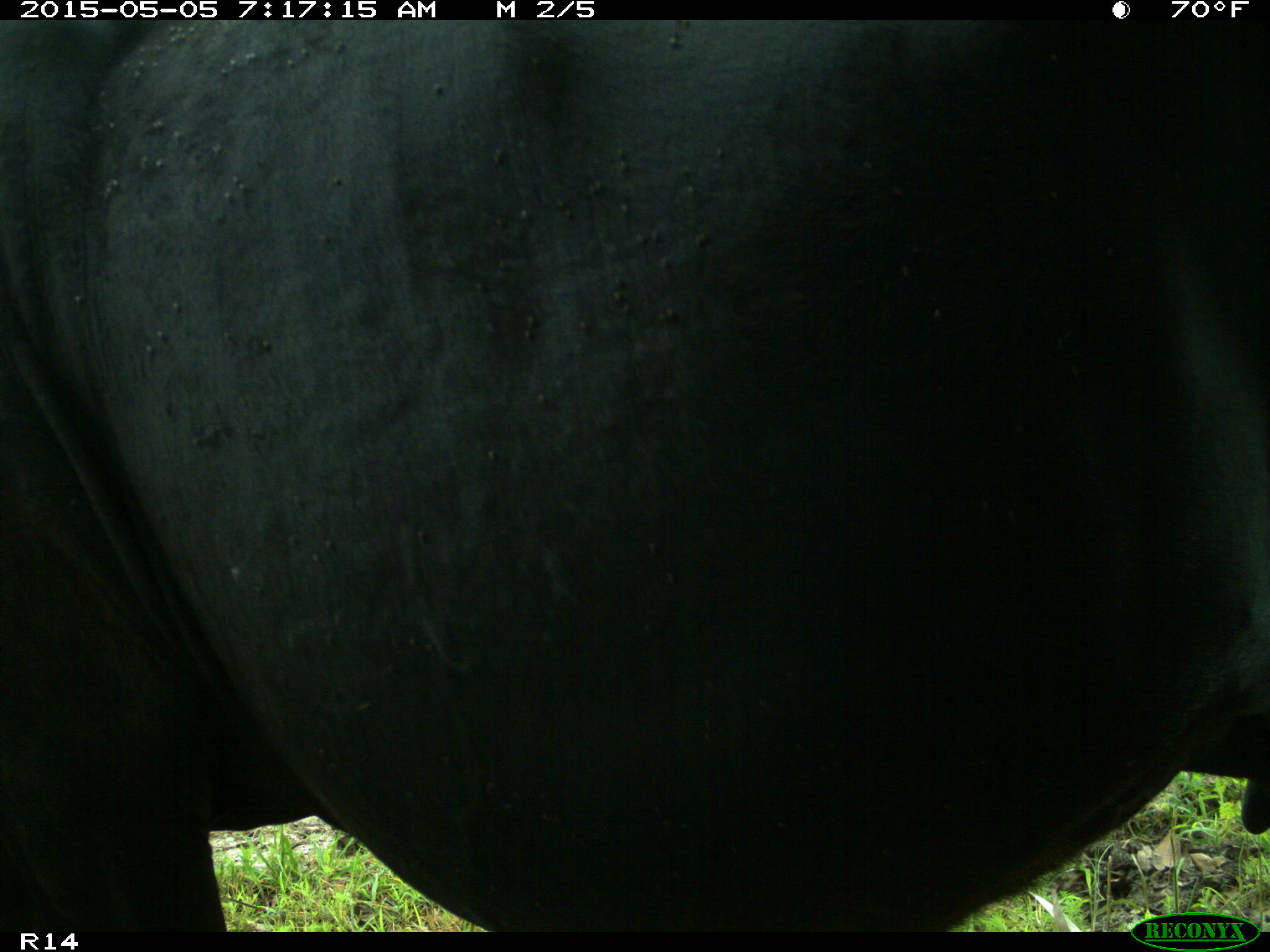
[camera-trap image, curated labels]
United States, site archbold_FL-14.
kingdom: Animalia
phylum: Chordata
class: Mammalia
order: Artiodactyla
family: Bovidae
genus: Bos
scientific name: Bos taurus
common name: domestic cow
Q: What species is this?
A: Bos taurus (domestic cow).